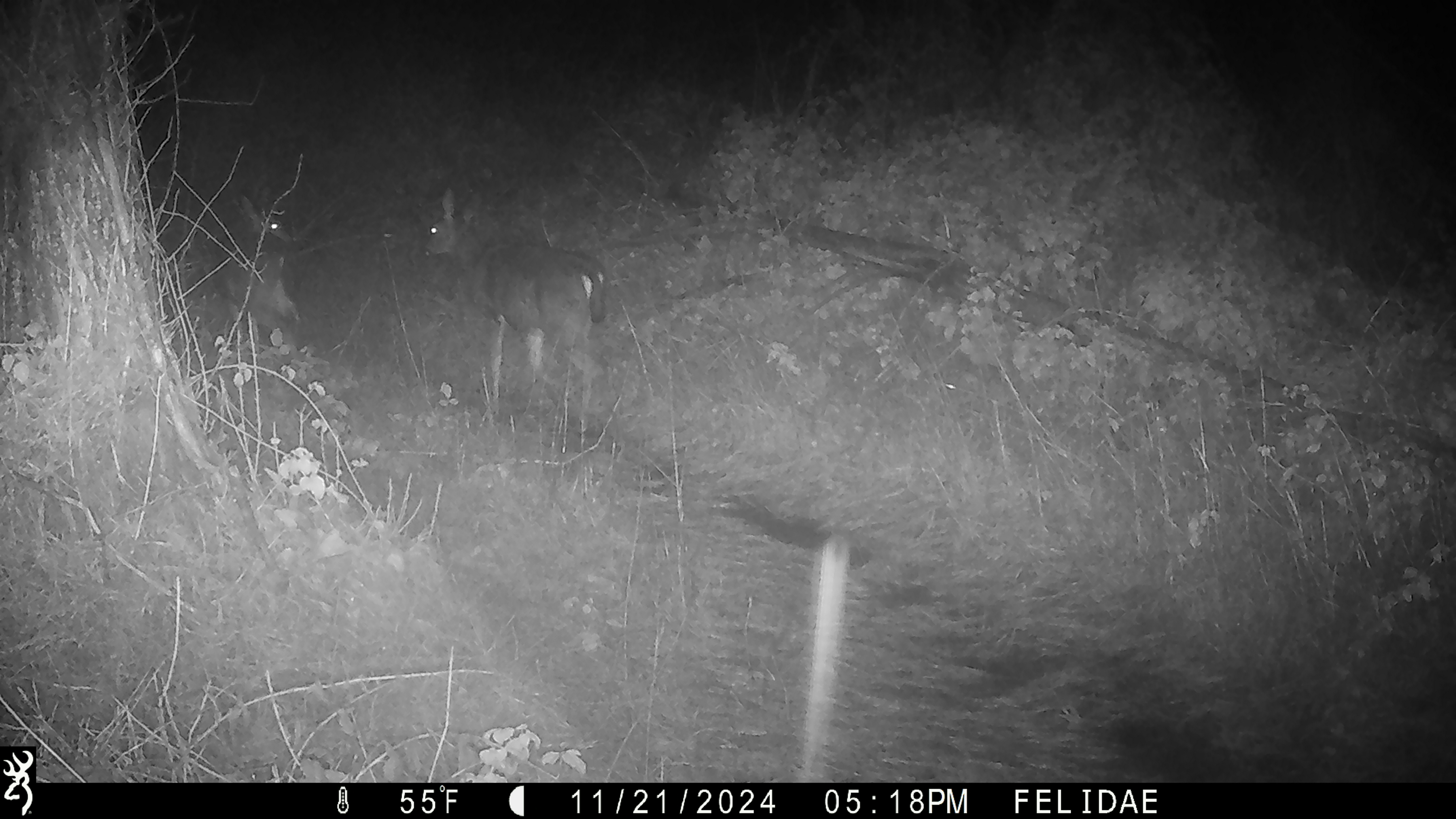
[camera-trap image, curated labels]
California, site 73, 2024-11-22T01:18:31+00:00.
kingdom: Animalia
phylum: Chordata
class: Mammalia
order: Artiodactyla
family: Cervidae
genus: Odocoileus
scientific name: Odocoileus hemionus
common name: mule deer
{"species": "mule deer (Odocoileus hemionus)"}